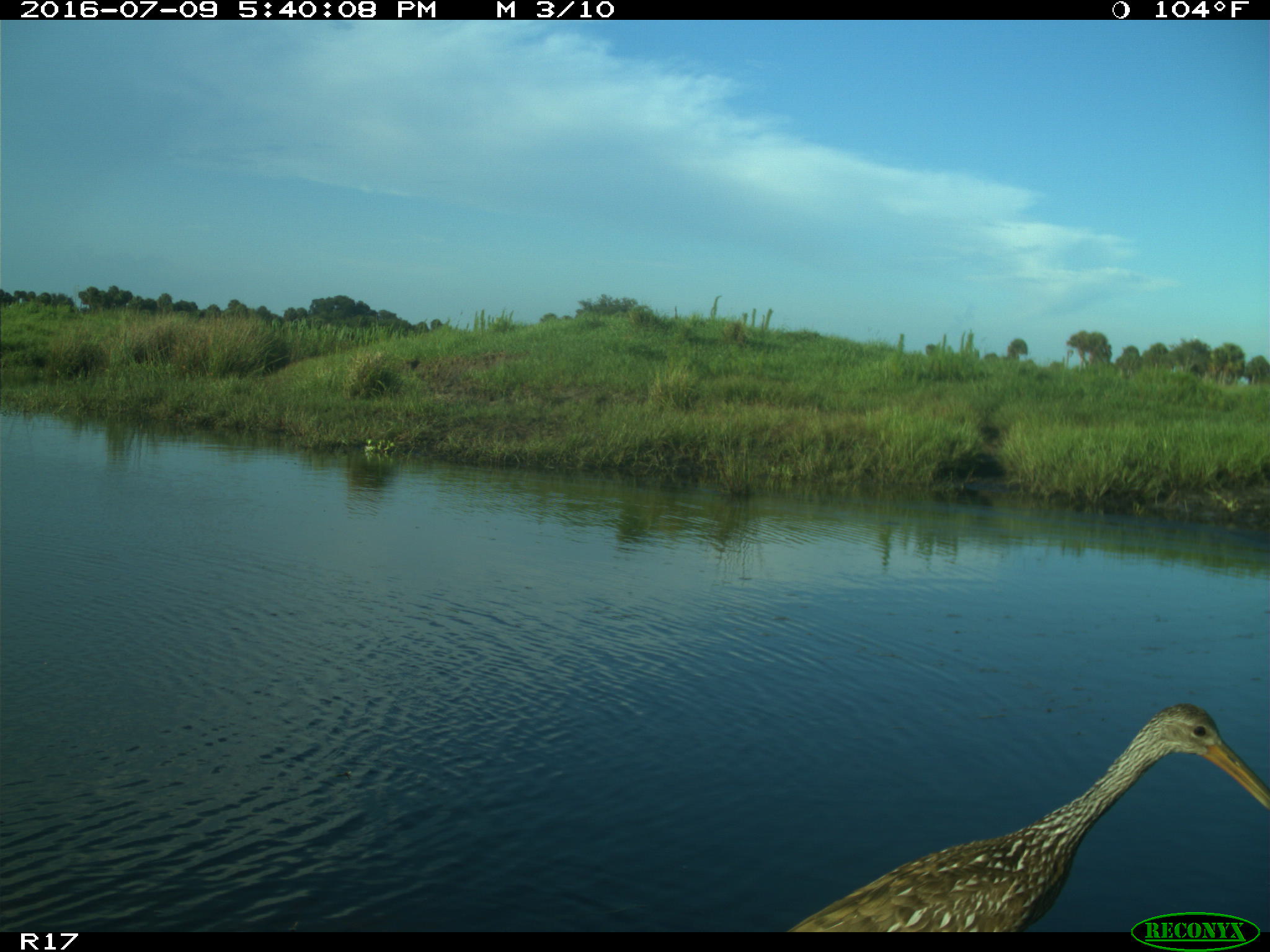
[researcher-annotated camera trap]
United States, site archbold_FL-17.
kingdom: Animalia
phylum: Chordata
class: Aves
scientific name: Aves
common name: birds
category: unidentified bird